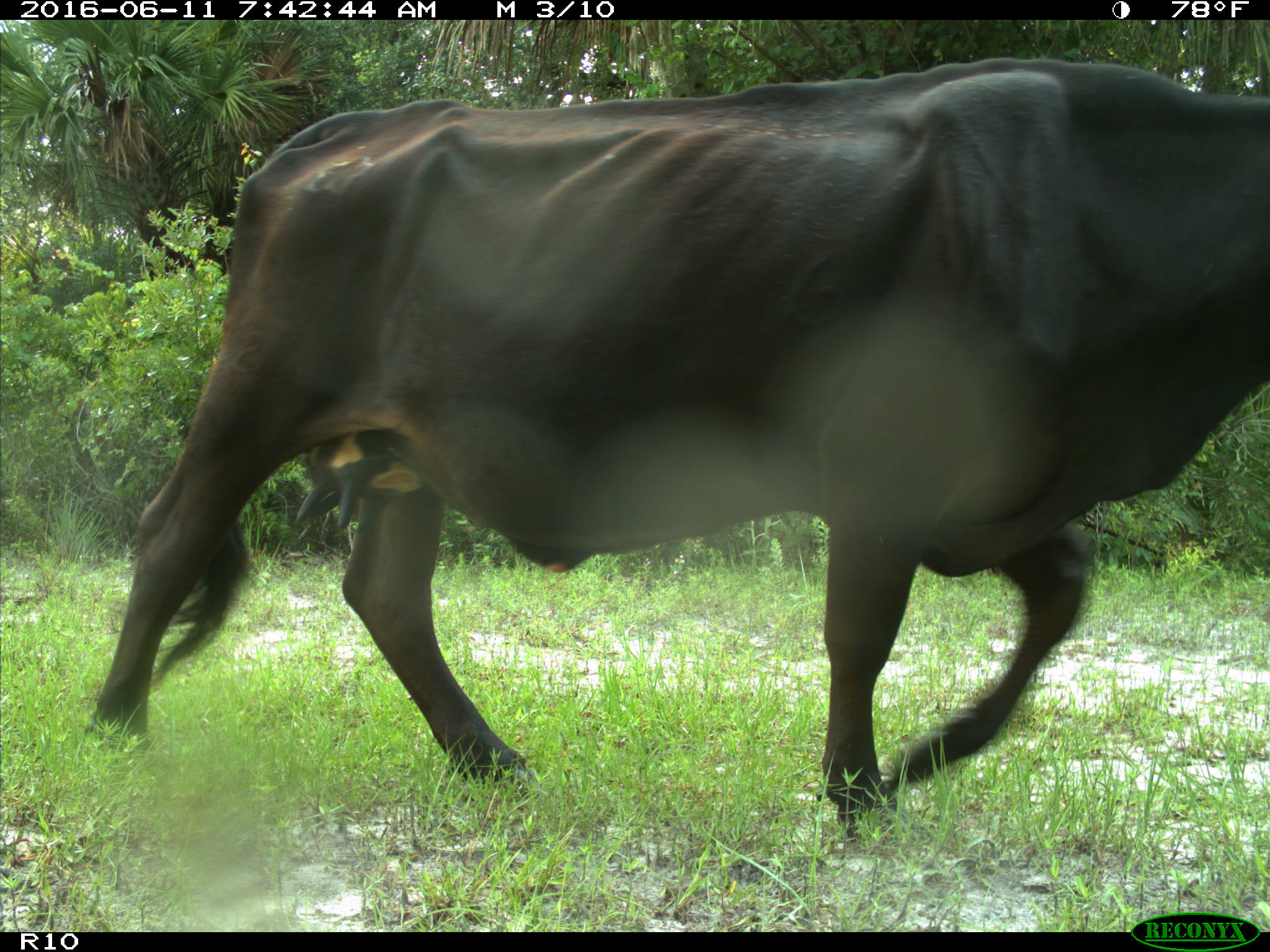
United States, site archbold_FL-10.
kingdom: Animalia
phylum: Chordata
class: Mammalia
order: Artiodactyla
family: Bovidae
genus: Bos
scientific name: Bos taurus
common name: domestic cow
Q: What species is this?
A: Bos taurus (domestic cow).